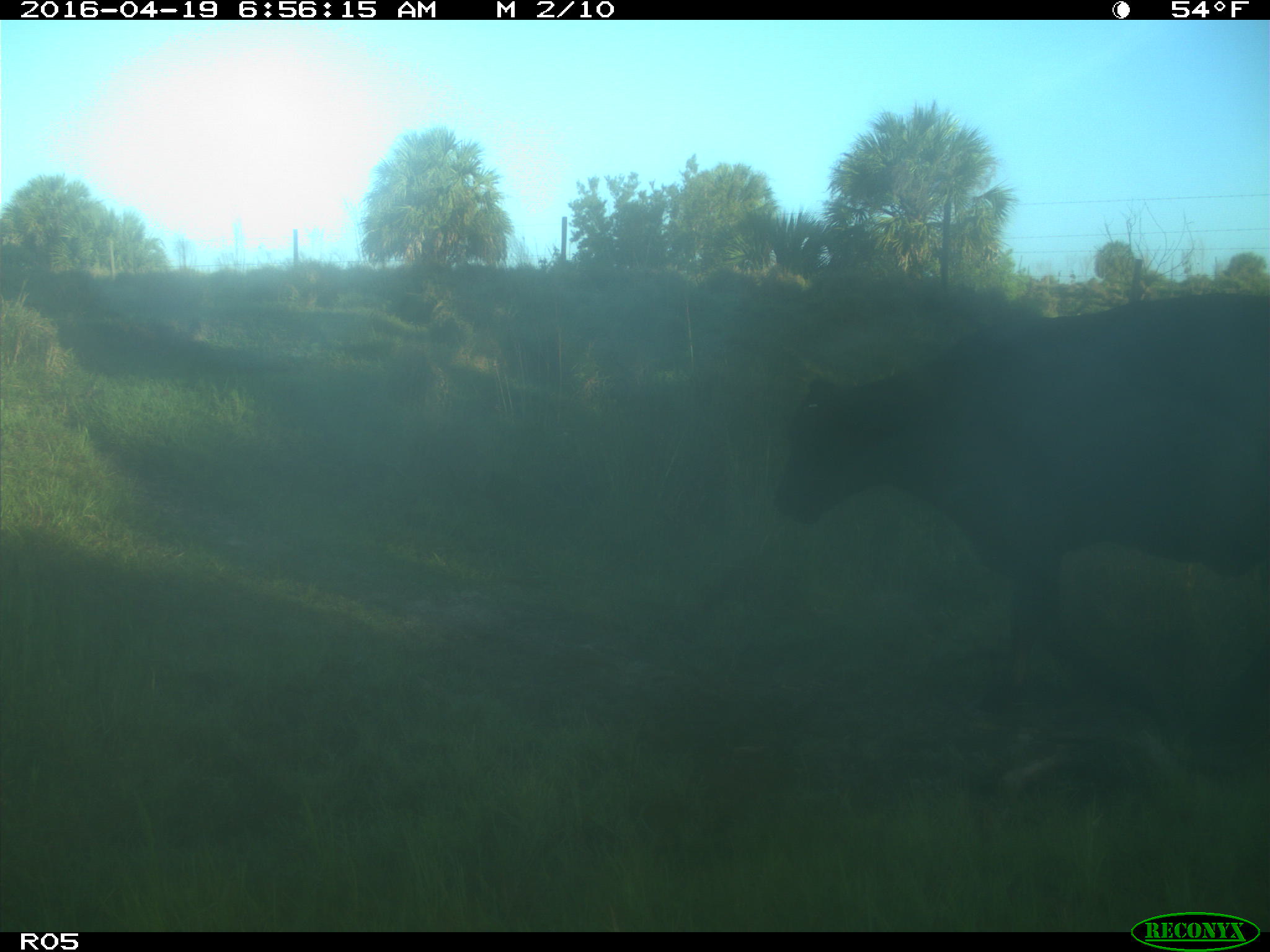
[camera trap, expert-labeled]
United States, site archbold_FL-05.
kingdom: Animalia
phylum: Chordata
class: Mammalia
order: Artiodactyla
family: Bovidae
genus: Bos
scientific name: Bos taurus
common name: domestic cow